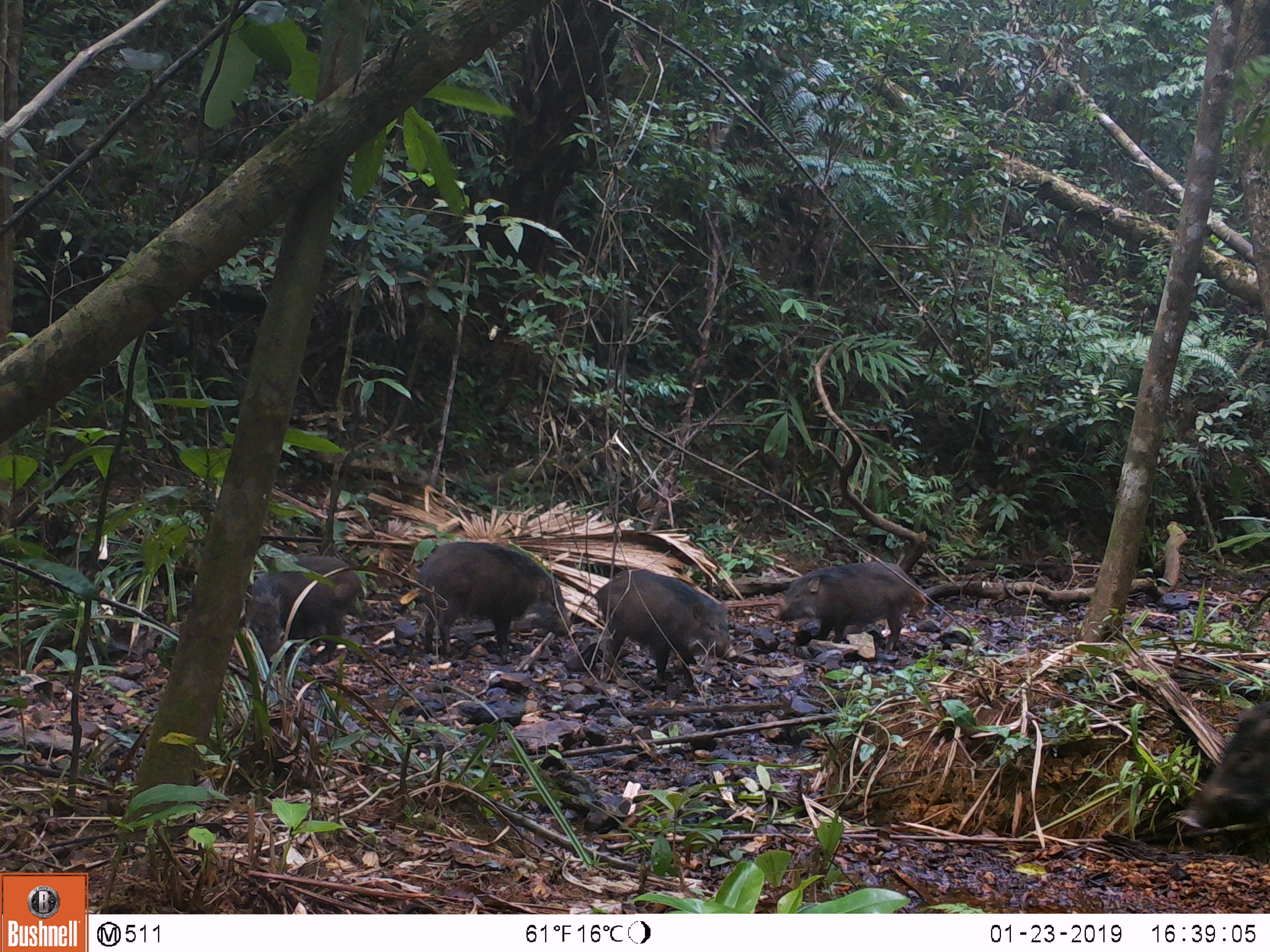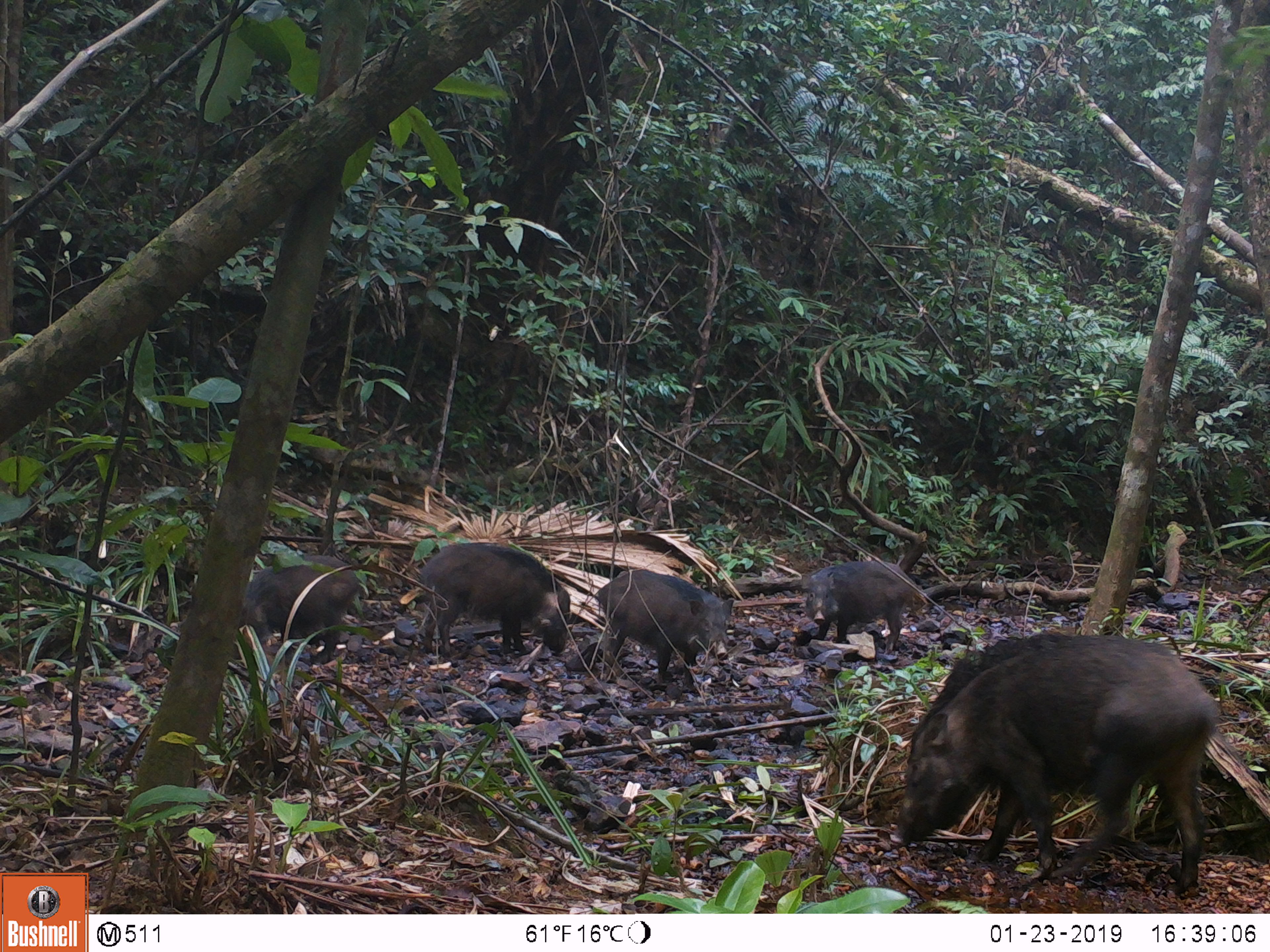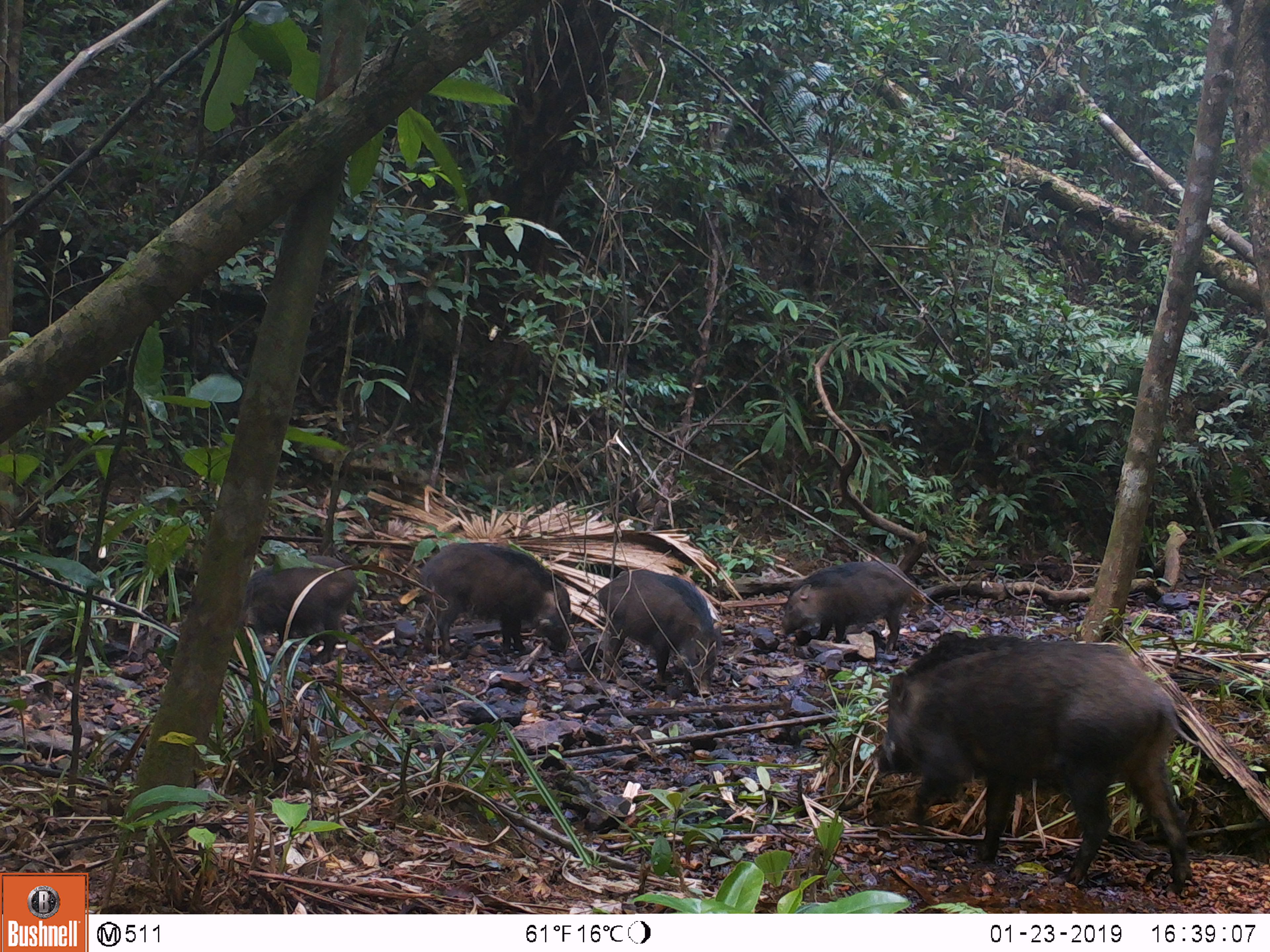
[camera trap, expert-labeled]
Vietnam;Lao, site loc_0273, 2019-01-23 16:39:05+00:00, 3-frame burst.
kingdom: Animalia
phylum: Chordata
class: Mammalia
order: Artiodactyla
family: Suidae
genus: Sus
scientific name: Sus scrofa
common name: eurasian wild pig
Eurasian wild pig (Sus scrofa). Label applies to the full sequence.